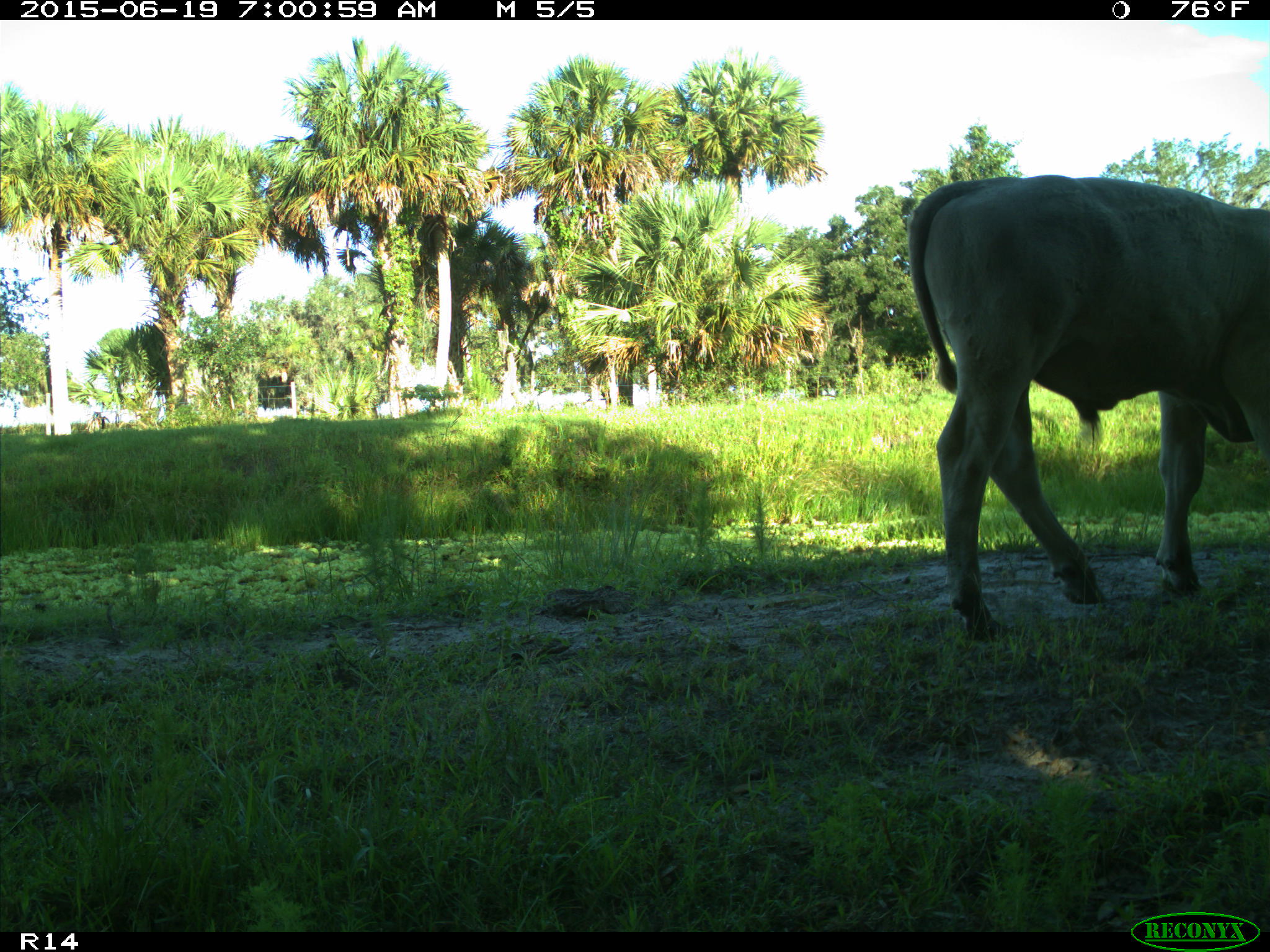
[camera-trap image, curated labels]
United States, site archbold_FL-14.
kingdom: Animalia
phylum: Chordata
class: Mammalia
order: Artiodactyla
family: Bovidae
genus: Bos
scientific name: Bos taurus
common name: domestic cow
Bos taurus (domestic cow).